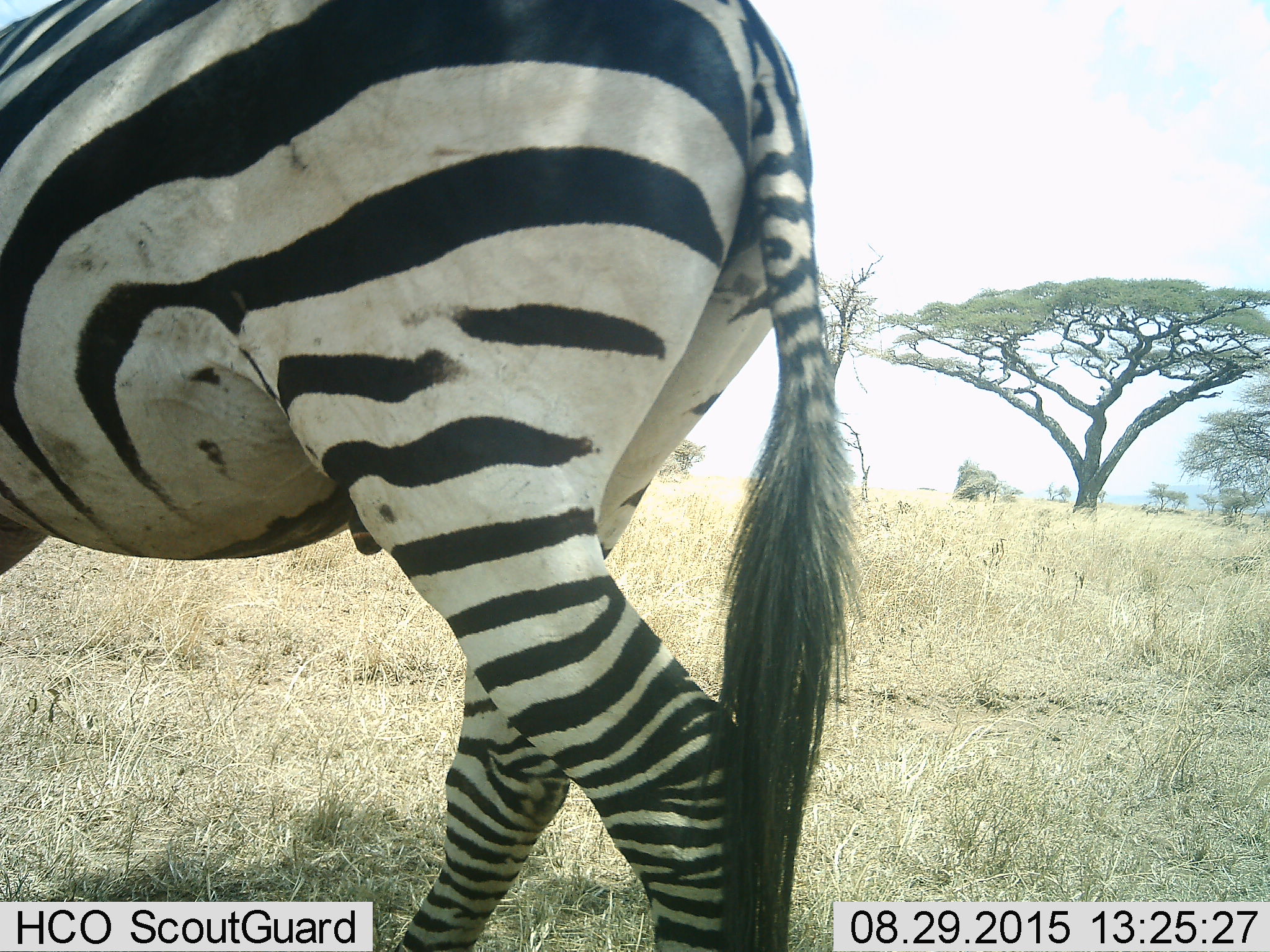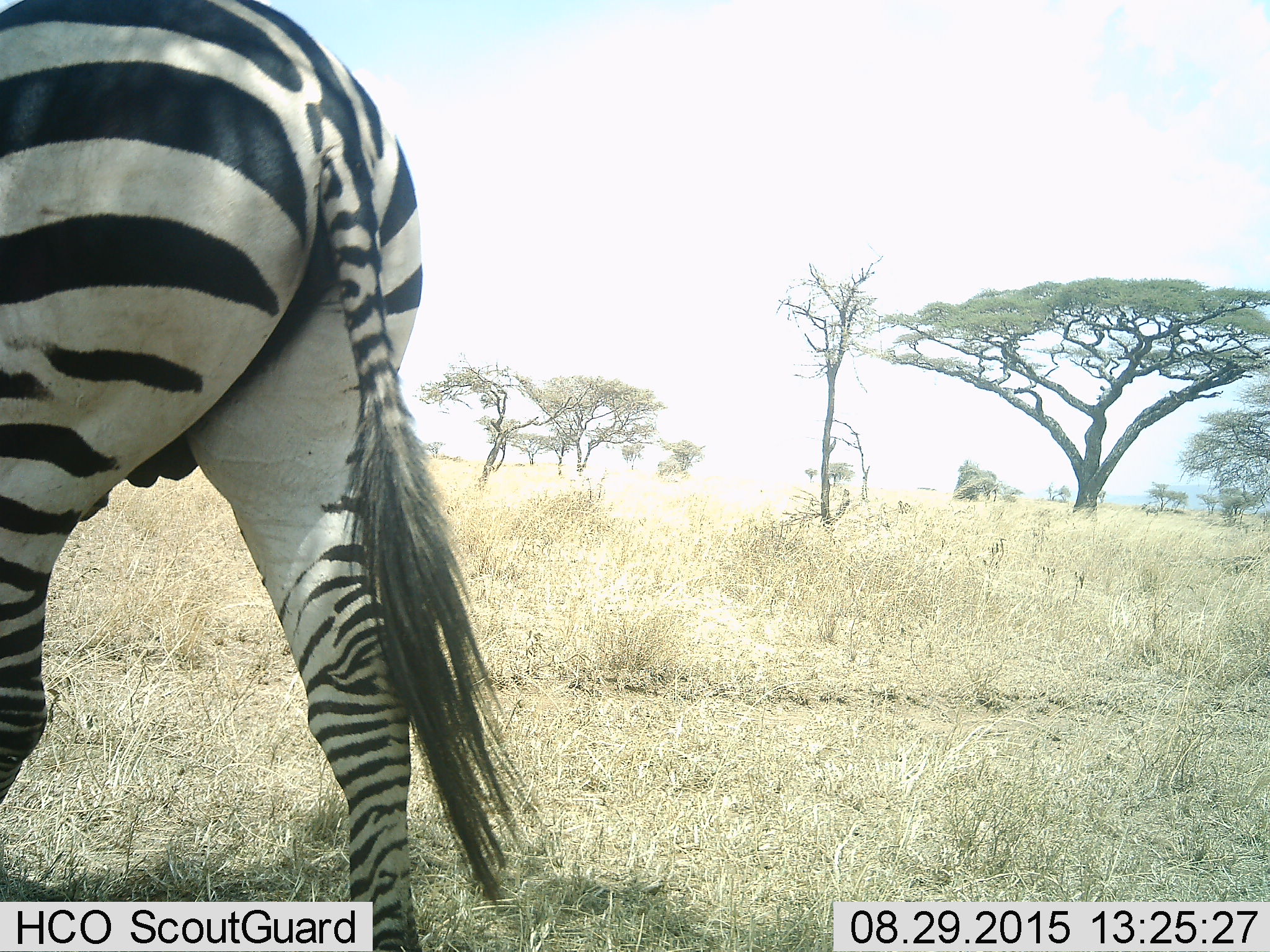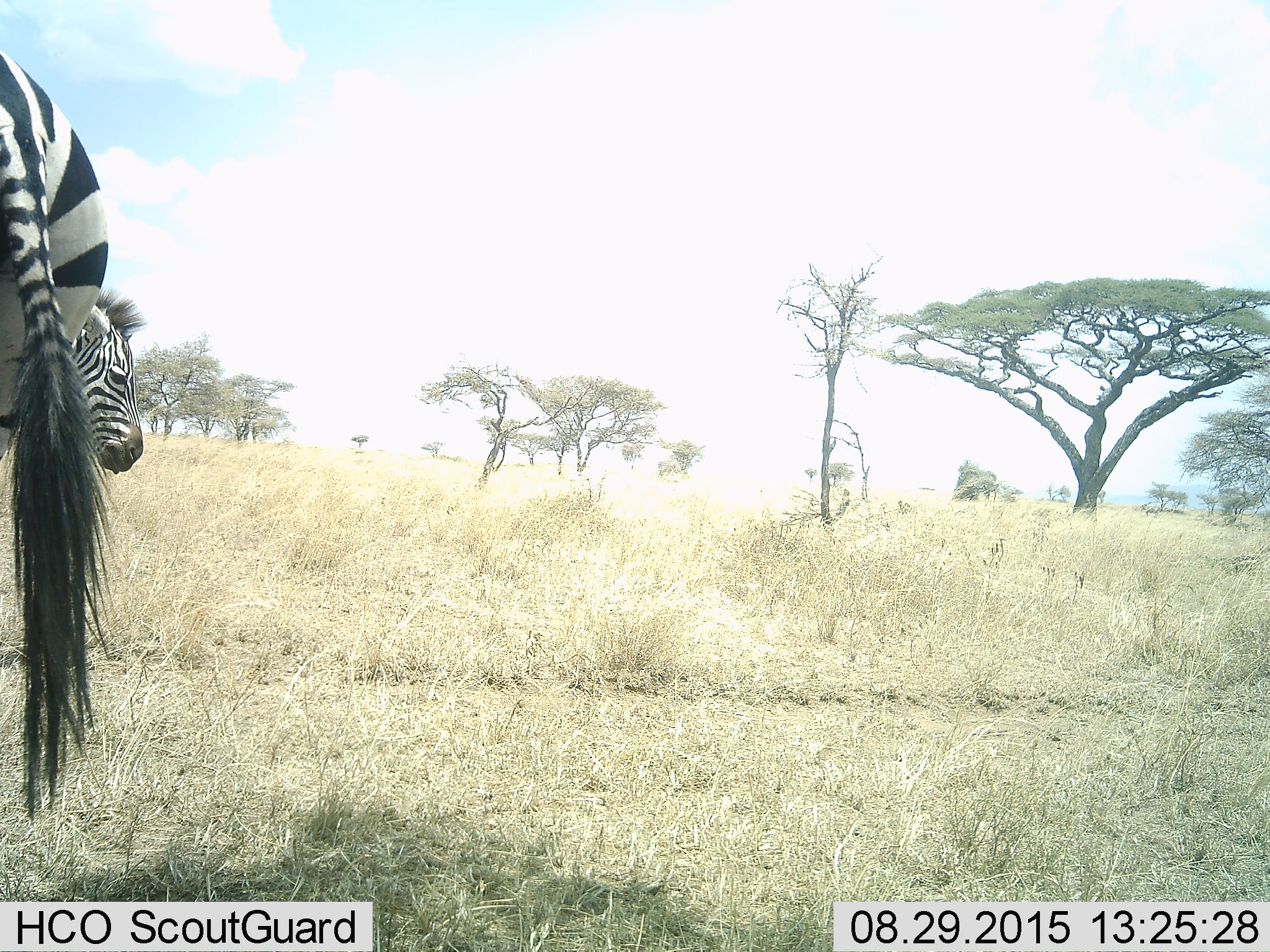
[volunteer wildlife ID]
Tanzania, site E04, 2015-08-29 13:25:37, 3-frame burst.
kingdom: Animalia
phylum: Chordata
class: Mammalia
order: Perissodactyla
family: Equidae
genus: Equus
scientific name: Equus quagga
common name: plains zebra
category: zebra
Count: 2.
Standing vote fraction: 40%.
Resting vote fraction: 0%.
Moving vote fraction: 95%.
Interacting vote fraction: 0%.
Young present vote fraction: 0%.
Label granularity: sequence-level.